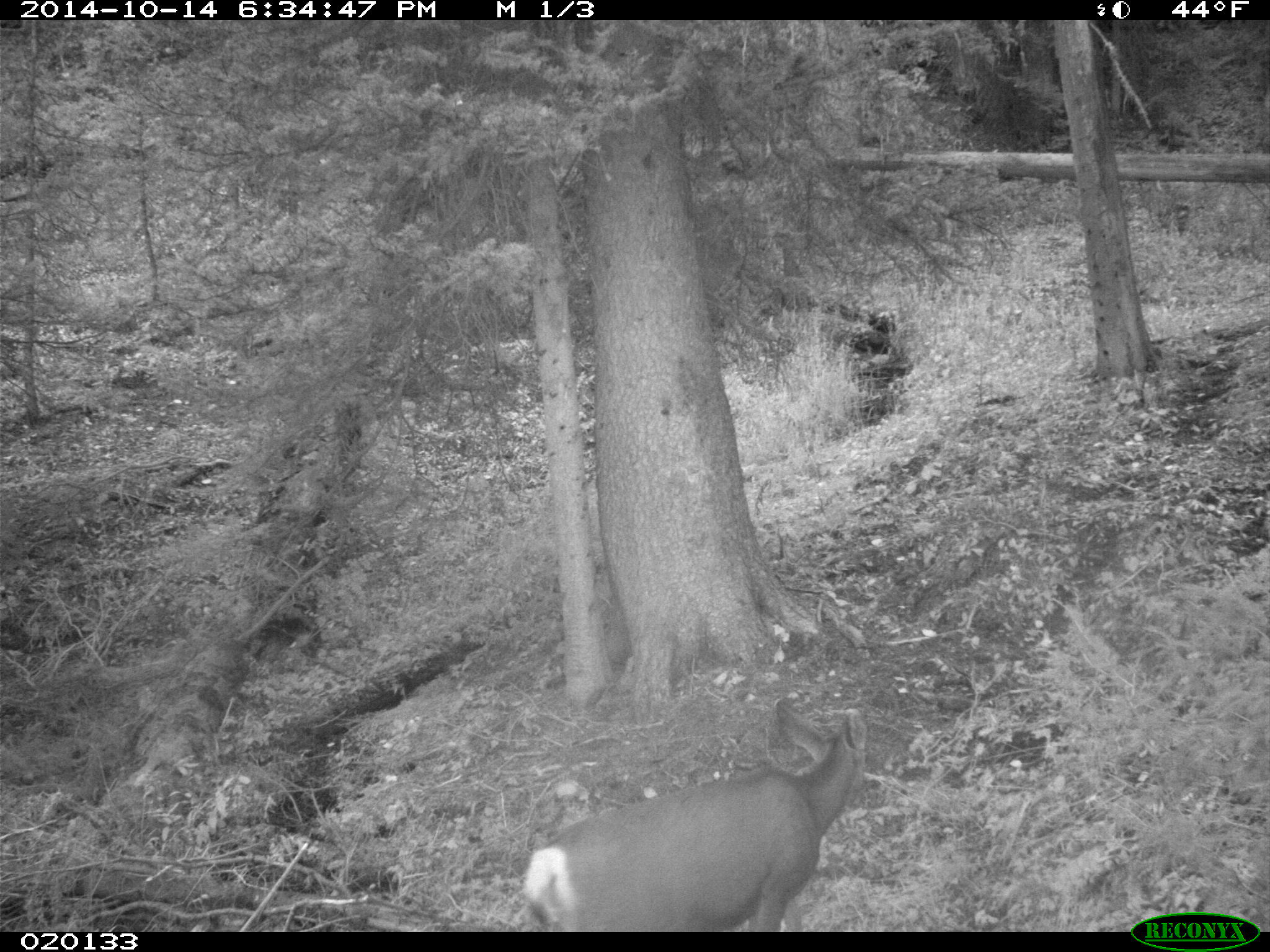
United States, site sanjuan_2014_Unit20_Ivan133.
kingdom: Animalia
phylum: Chordata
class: Mammalia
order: Artiodactyla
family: Cervidae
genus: Odocoileus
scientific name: Odocoileus hemionus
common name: mule deer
Odocoileus hemionus (mule deer).